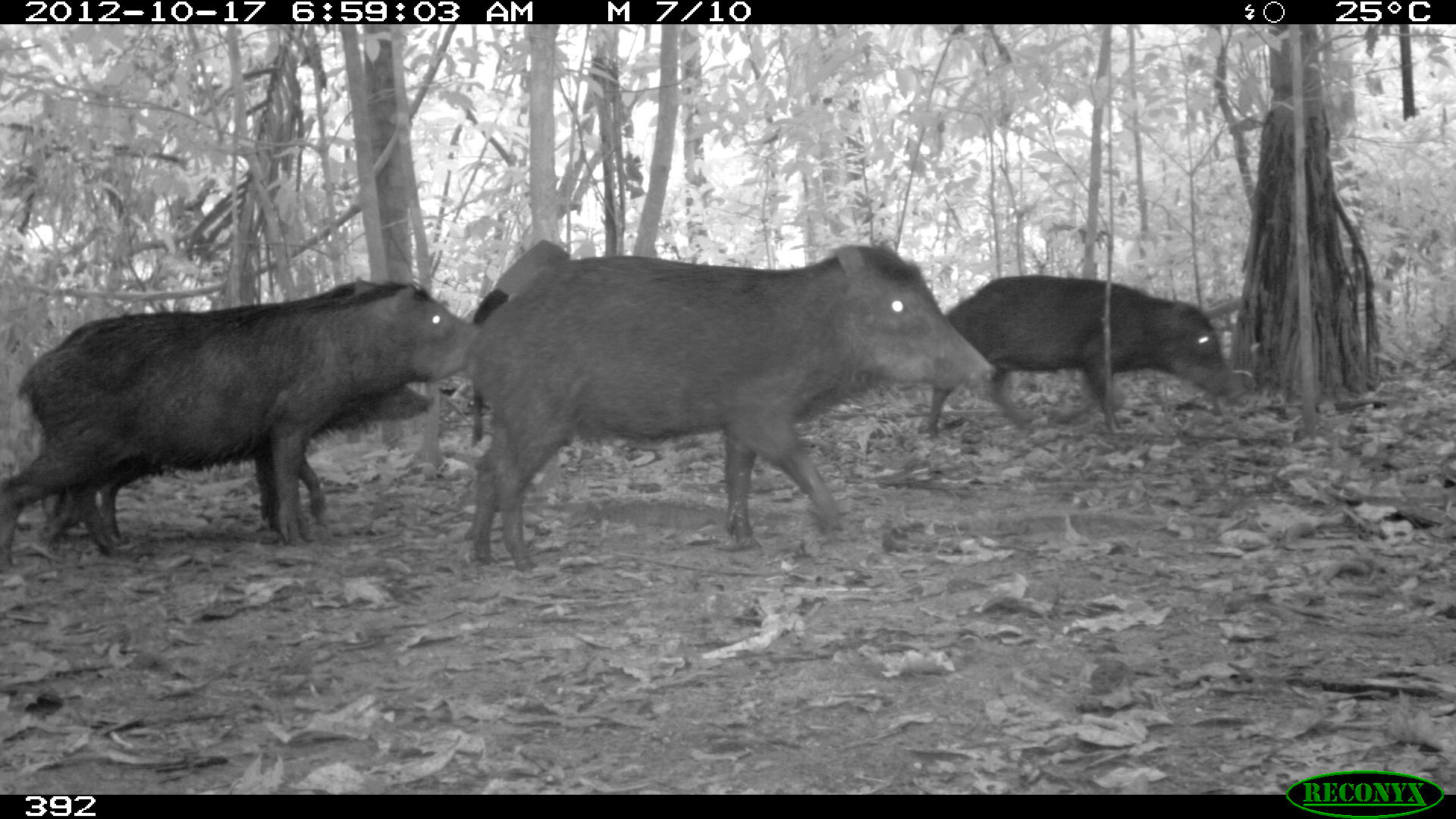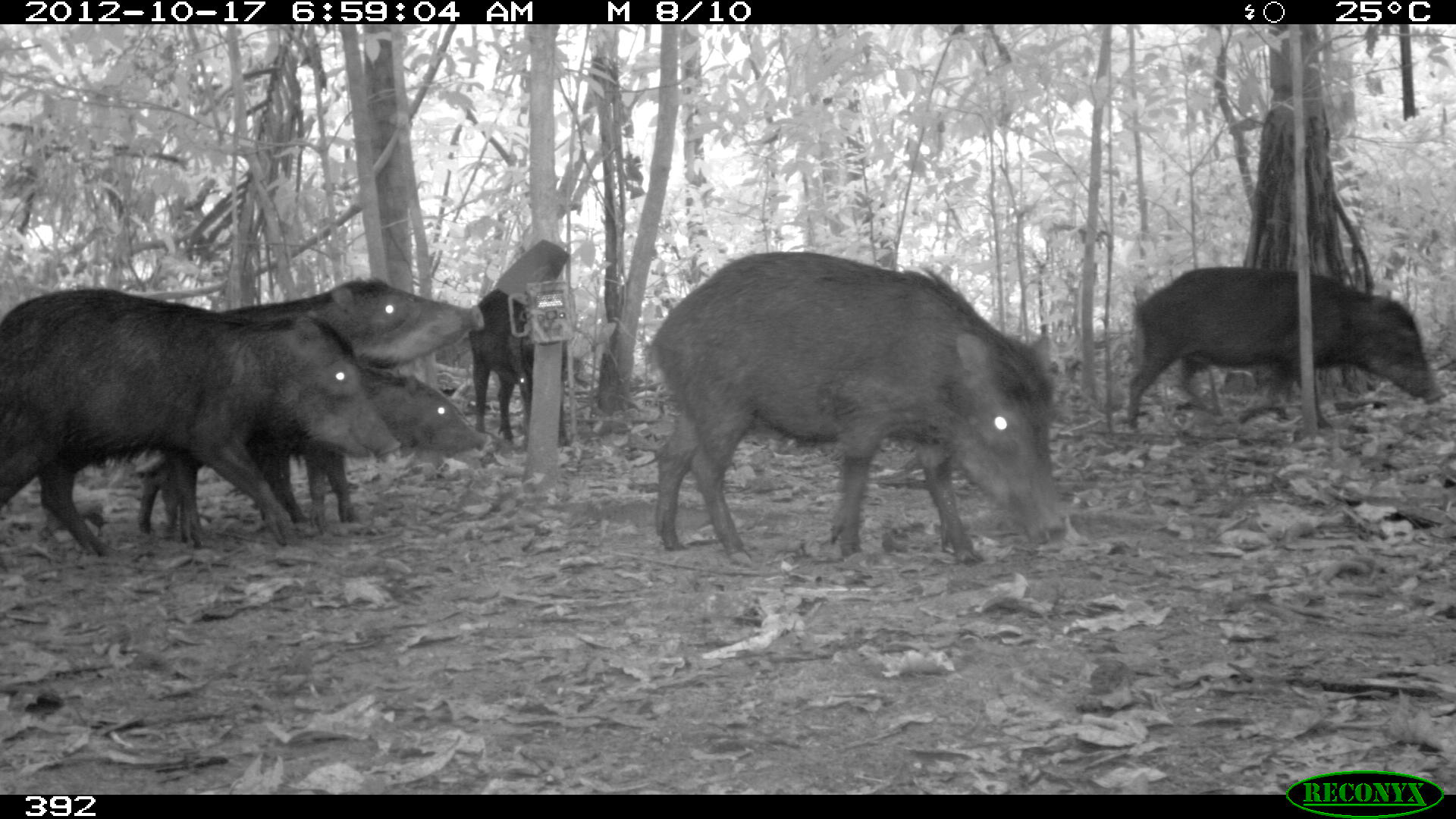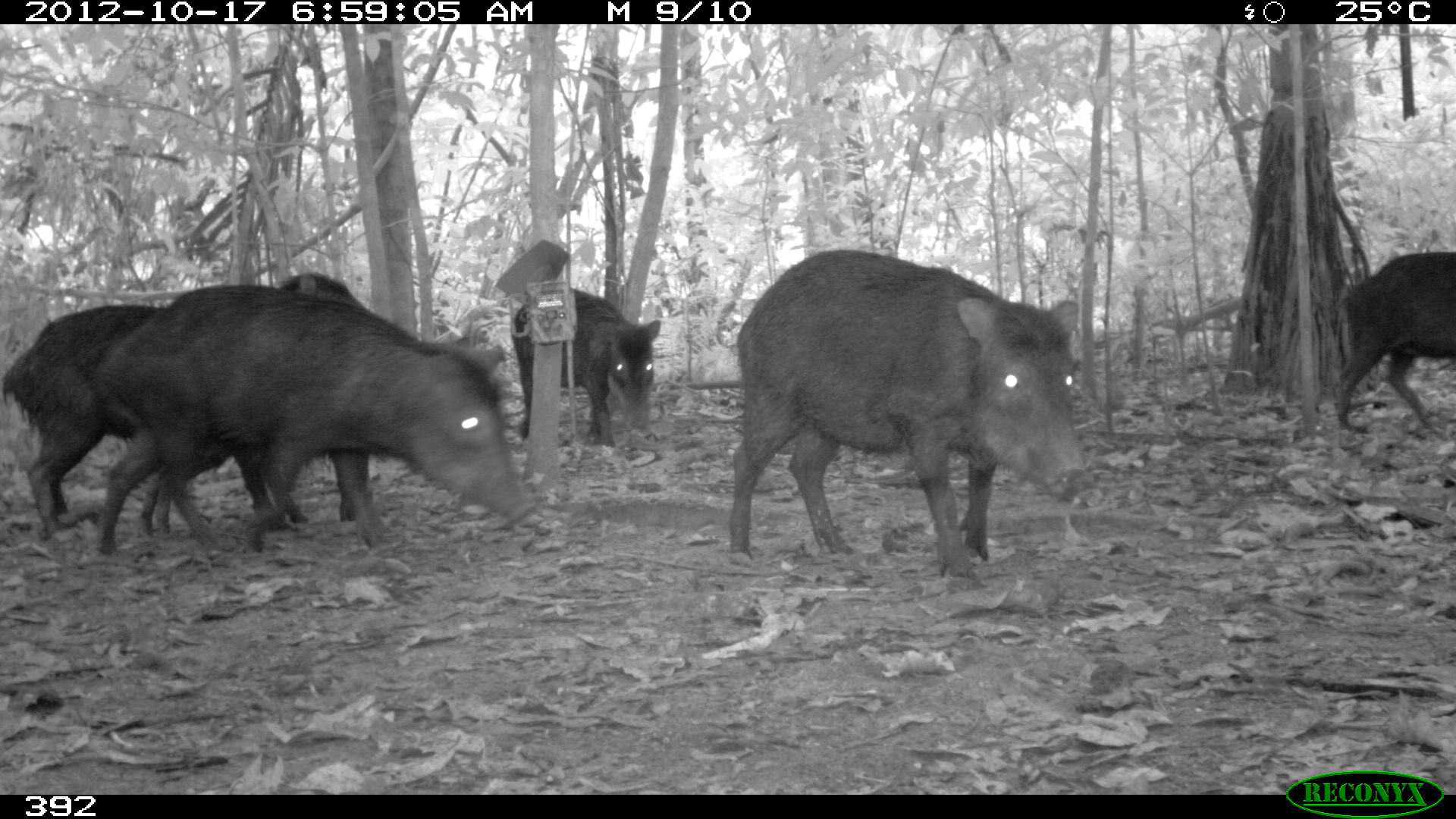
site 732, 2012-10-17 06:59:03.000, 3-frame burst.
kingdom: Animalia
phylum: Chordata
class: Mammalia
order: Artiodactyla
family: Tayassuidae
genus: Tayassu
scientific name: Tayassu pecari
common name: white-lipped peccary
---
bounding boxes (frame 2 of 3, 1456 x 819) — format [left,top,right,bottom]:
tayassu pecari: [641,251,1068,567]; [0,287,399,561]; [134,277,485,544]; [126,367,494,539]; [1124,267,1448,437]; [468,285,568,446]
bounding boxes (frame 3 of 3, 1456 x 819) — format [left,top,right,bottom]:
tayassu pecari: [725,247,1097,593]; [87,286,533,556]; [0,304,359,541]; [266,268,367,540]; [508,286,662,448]; [1331,249,1456,437]